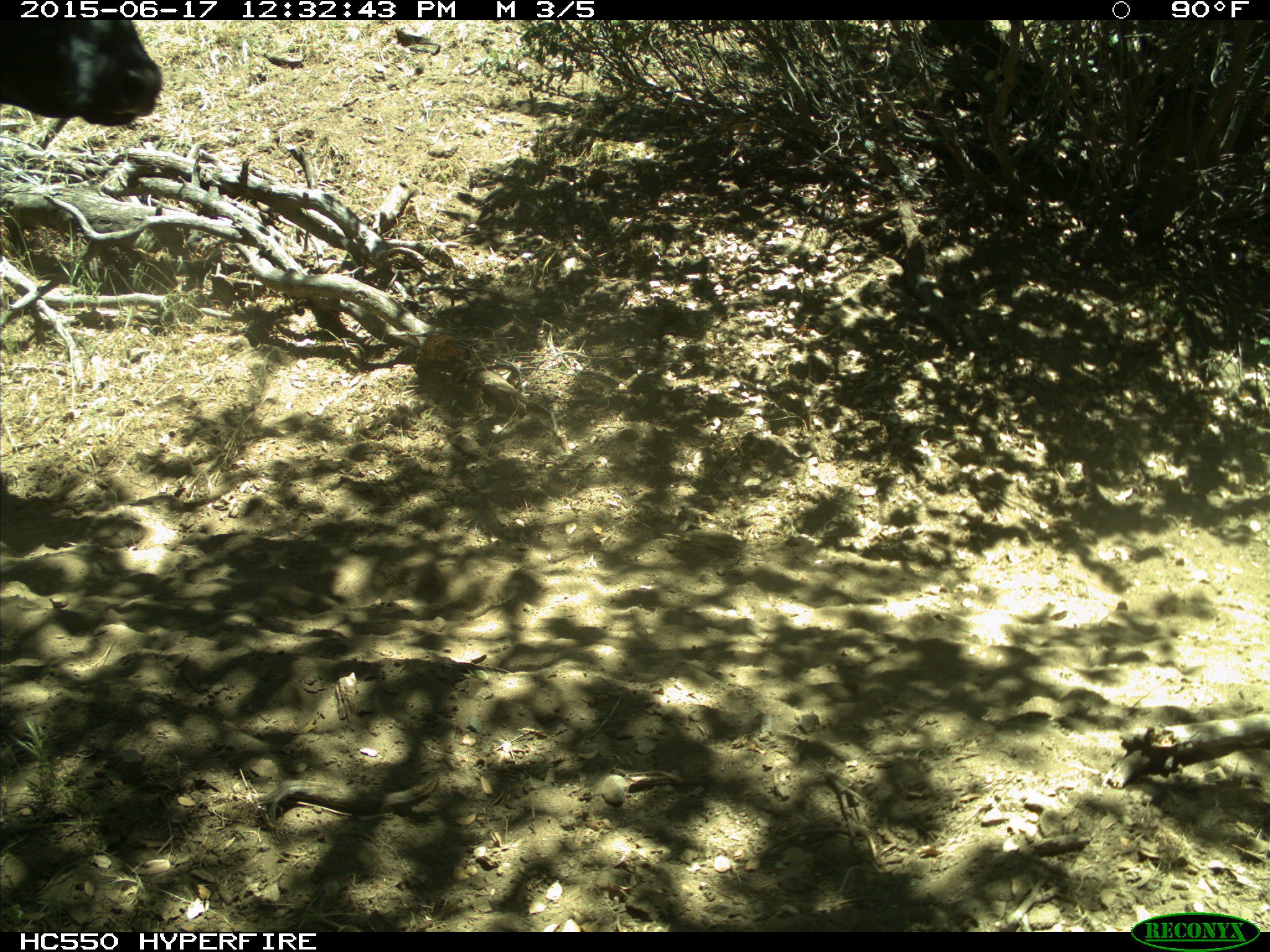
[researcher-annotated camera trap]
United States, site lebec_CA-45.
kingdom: Animalia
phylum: Chordata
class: Mammalia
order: Artiodactyla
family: Bovidae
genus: Bos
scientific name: Bos taurus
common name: domestic cow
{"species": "Bos taurus (domestic cow)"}